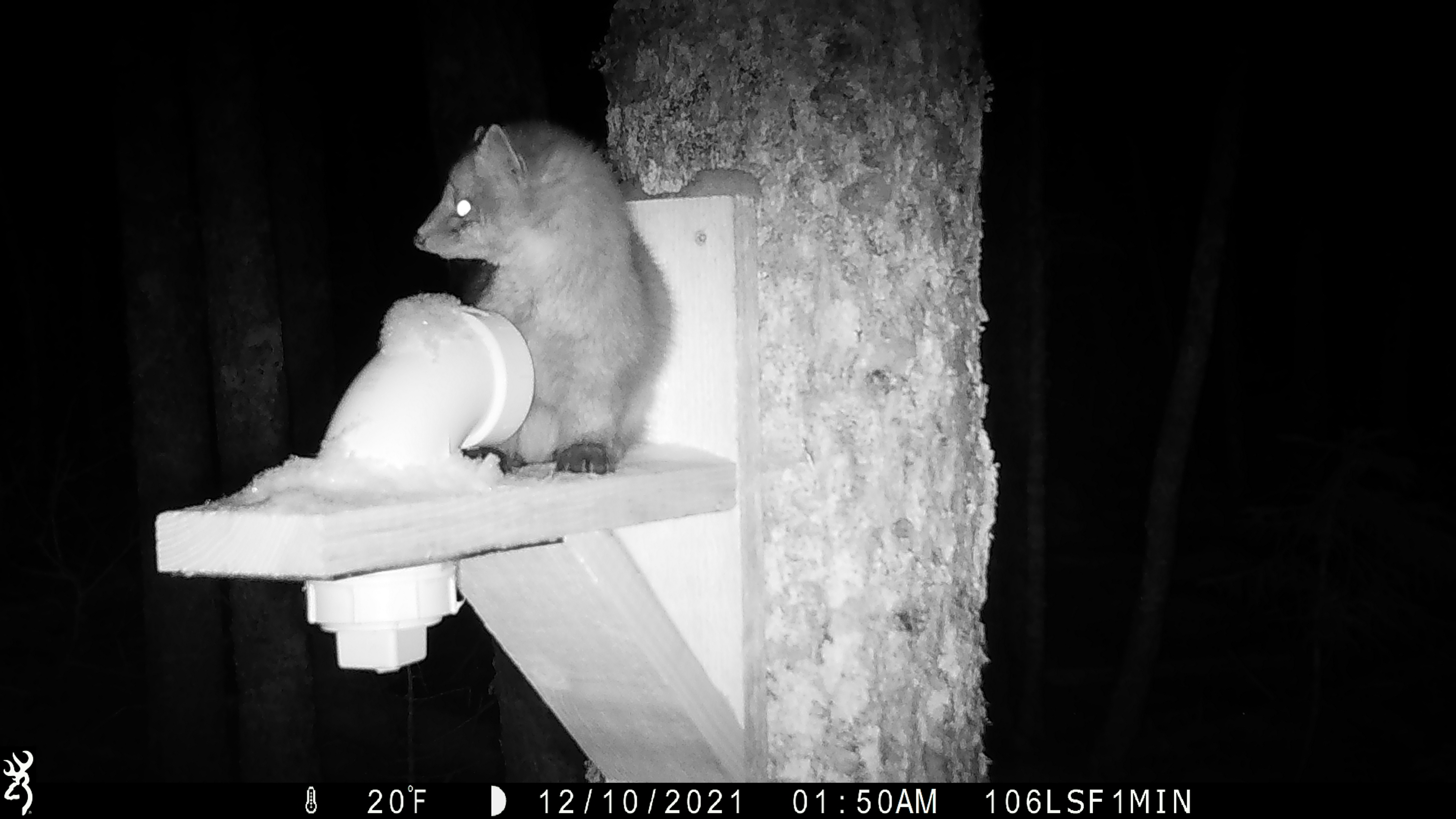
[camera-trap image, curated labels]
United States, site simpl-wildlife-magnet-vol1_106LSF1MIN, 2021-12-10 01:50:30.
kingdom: Animalia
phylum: Chordata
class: Mammalia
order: Carnivora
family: Mustelidae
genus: Martes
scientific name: Martes americana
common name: american marten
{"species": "american marten (Martes americana)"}